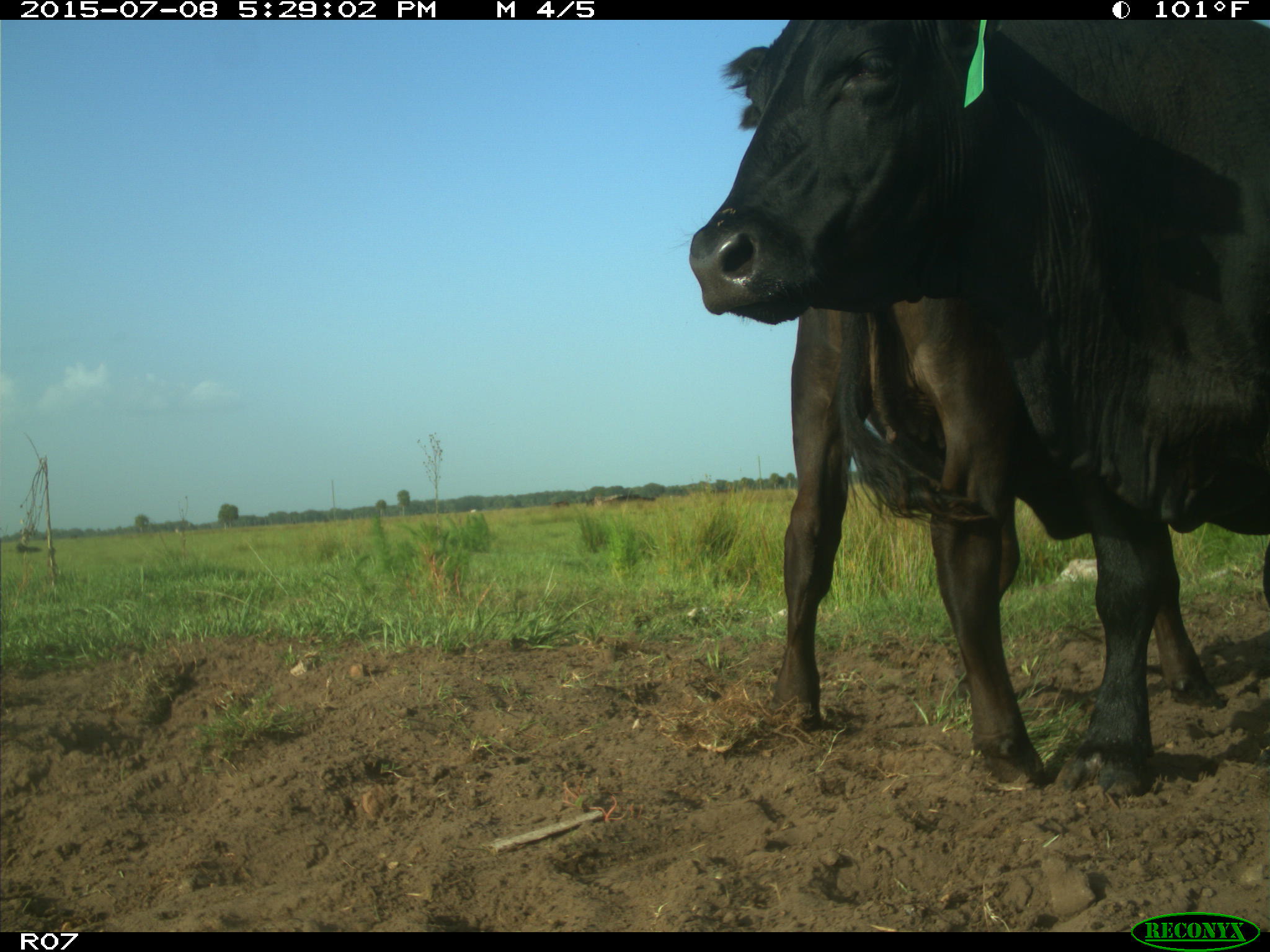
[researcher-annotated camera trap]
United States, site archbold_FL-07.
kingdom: Animalia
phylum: Chordata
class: Mammalia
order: Artiodactyla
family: Bovidae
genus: Bos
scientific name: Bos taurus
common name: domestic cow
Bos taurus (domestic cow).